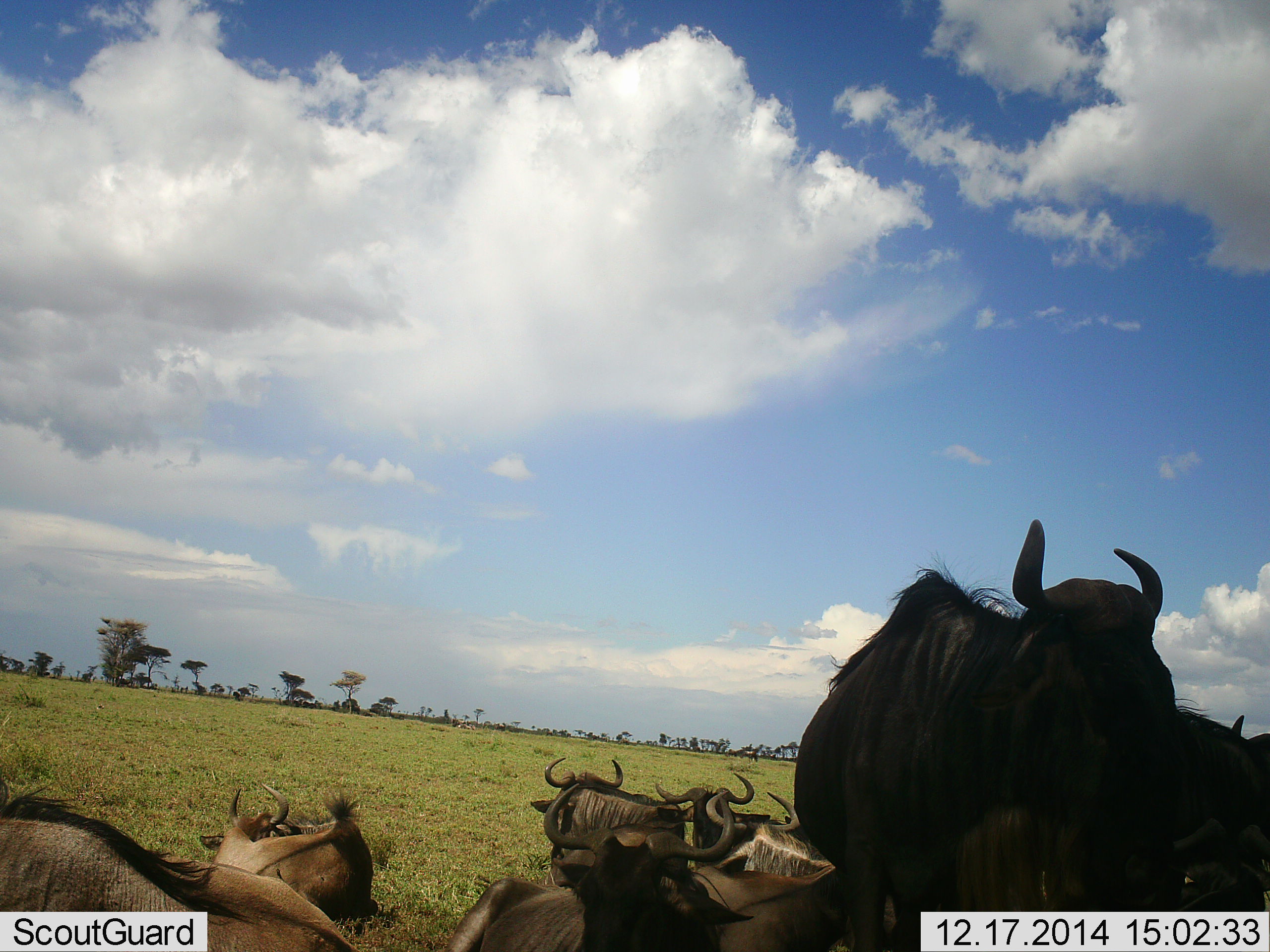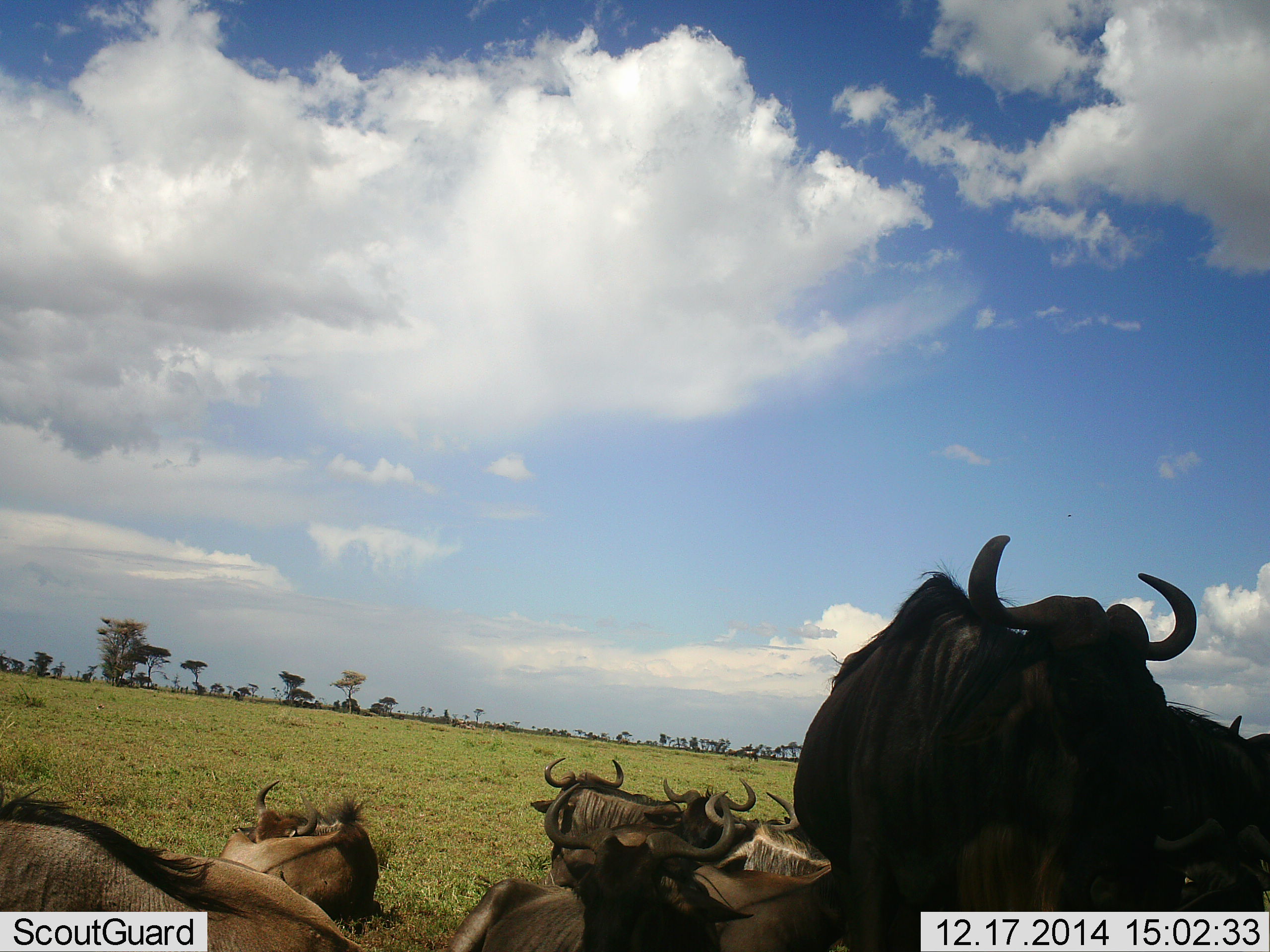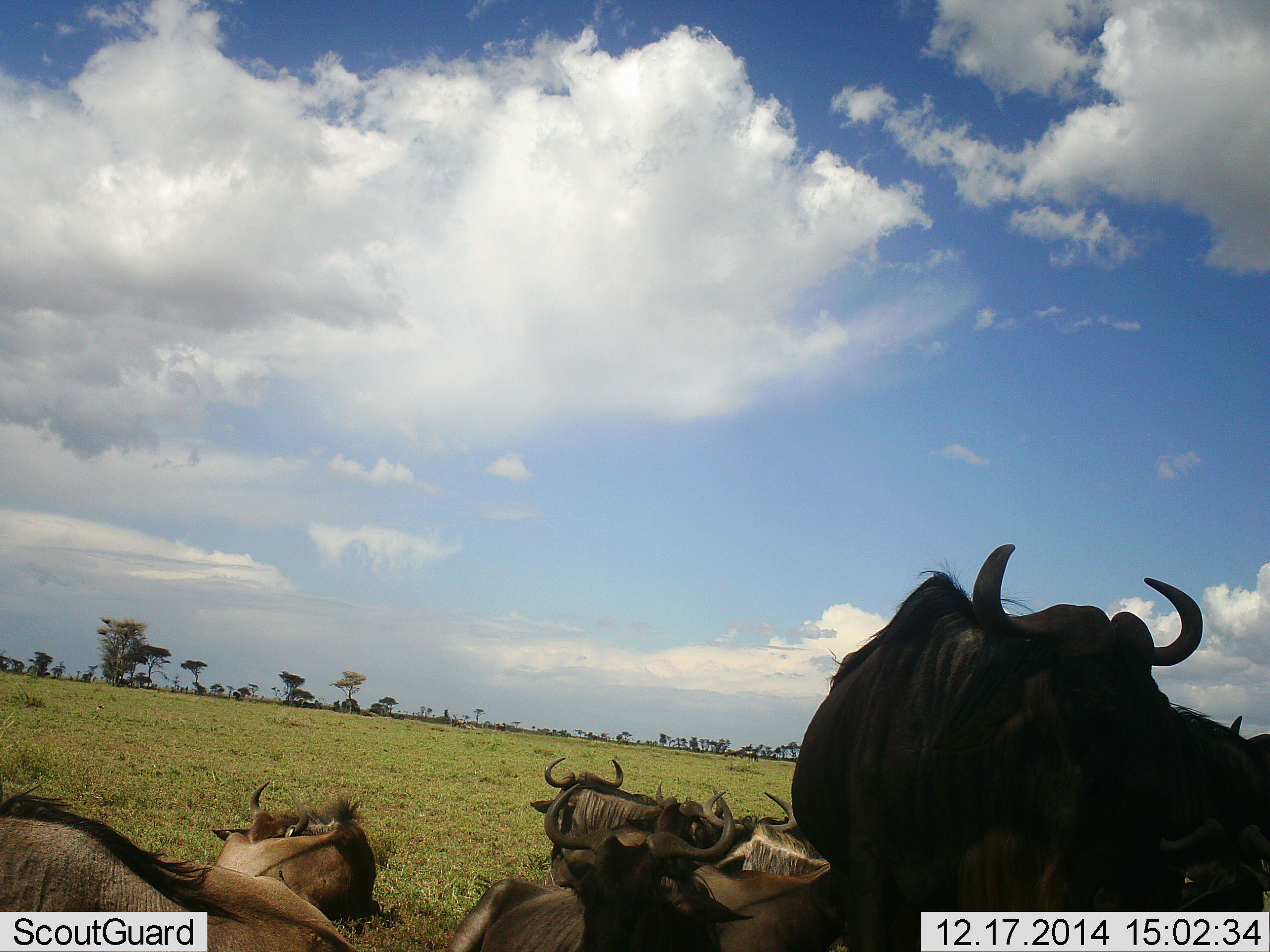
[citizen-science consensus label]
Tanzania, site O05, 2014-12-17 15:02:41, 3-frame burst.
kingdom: Animalia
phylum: Chordata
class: Mammalia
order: Artiodactyla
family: Bovidae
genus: Connochaetes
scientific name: Connochaetes taurinus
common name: blue wildebeest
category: wildebeest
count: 7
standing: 40%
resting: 80%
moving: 0%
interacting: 0%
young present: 10%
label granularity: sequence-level